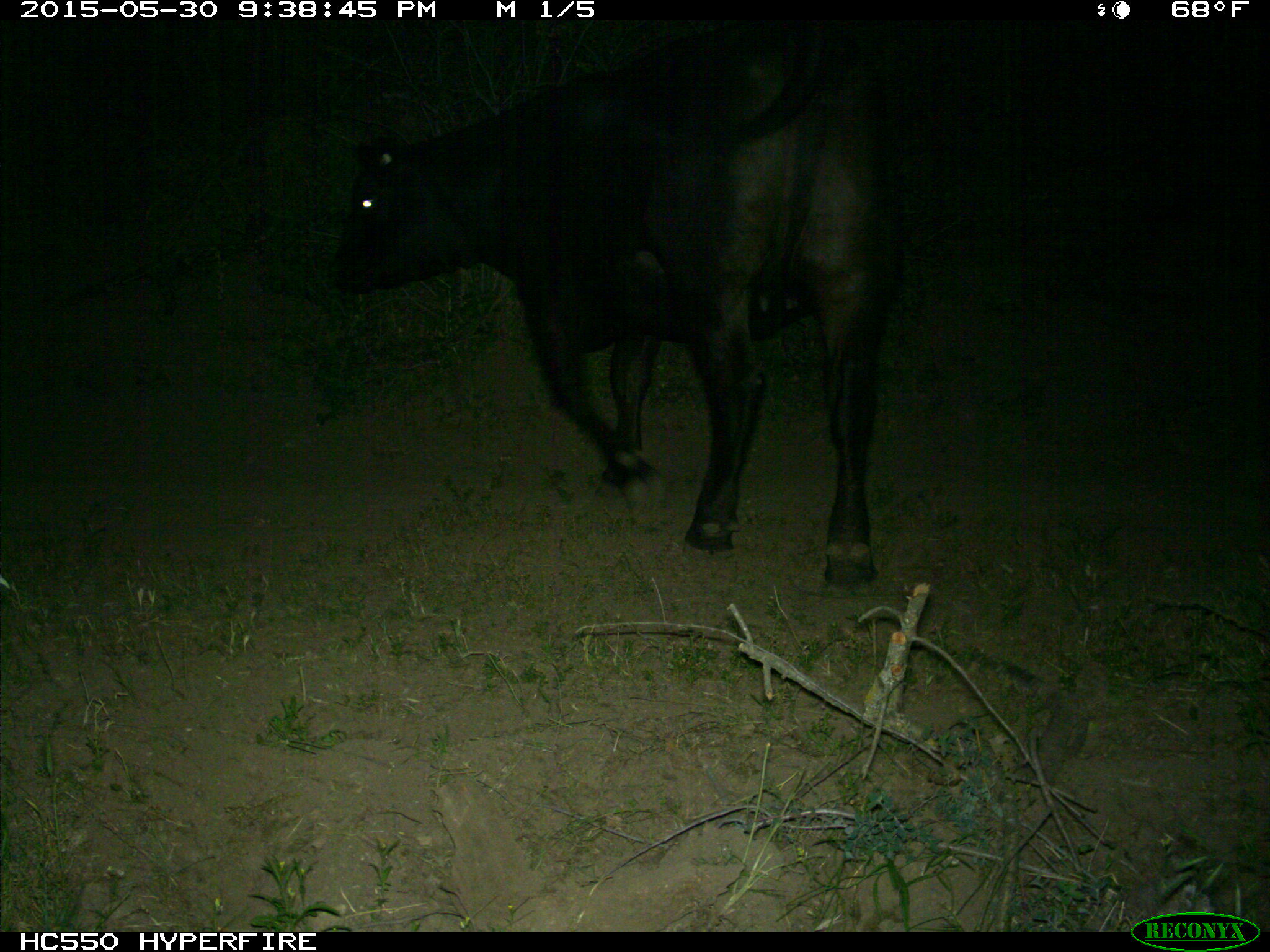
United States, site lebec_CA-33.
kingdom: Animalia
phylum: Chordata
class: Mammalia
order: Artiodactyla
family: Bovidae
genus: Bos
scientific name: Bos taurus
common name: domestic cow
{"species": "Bos taurus (domestic cow)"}